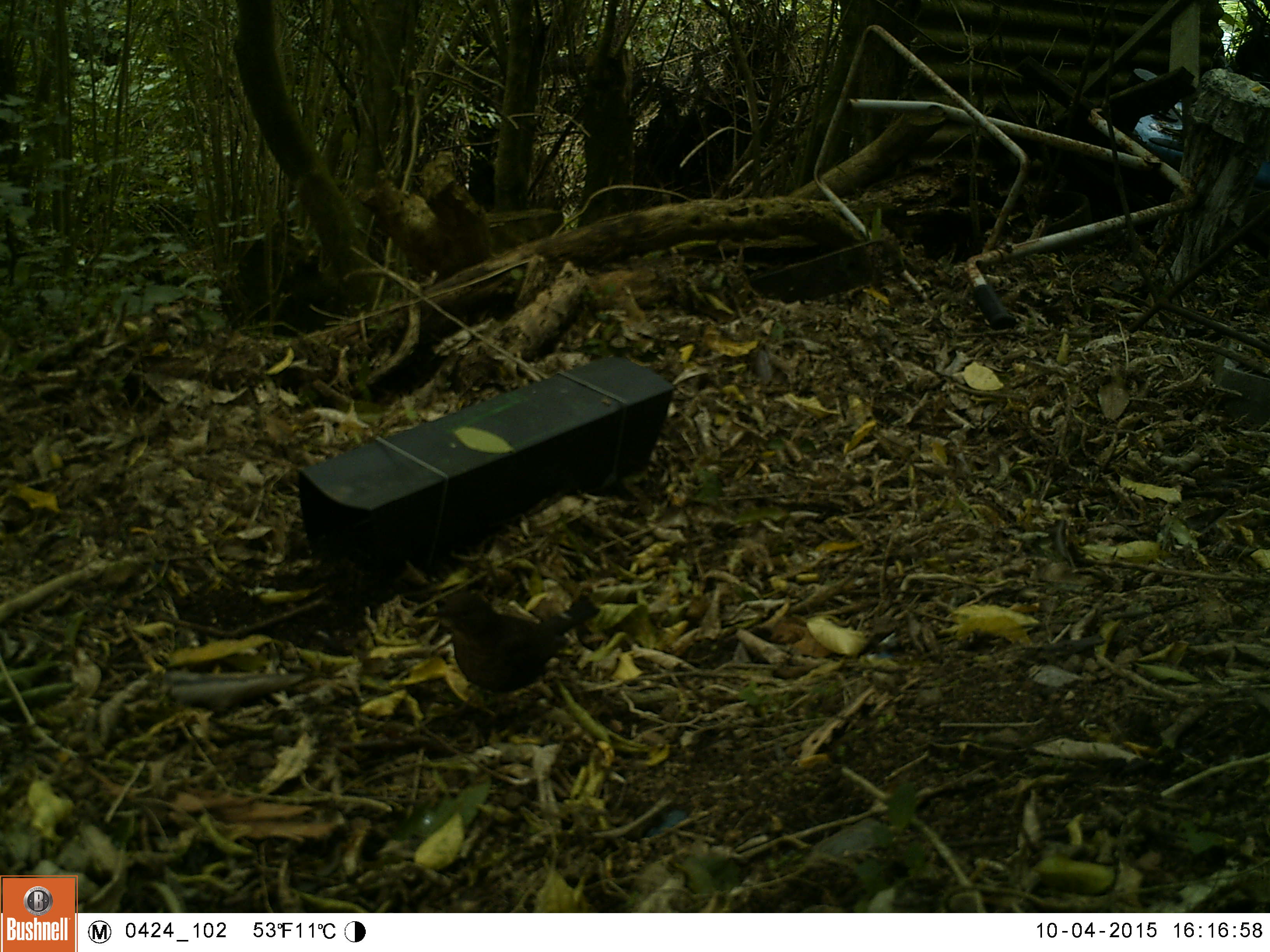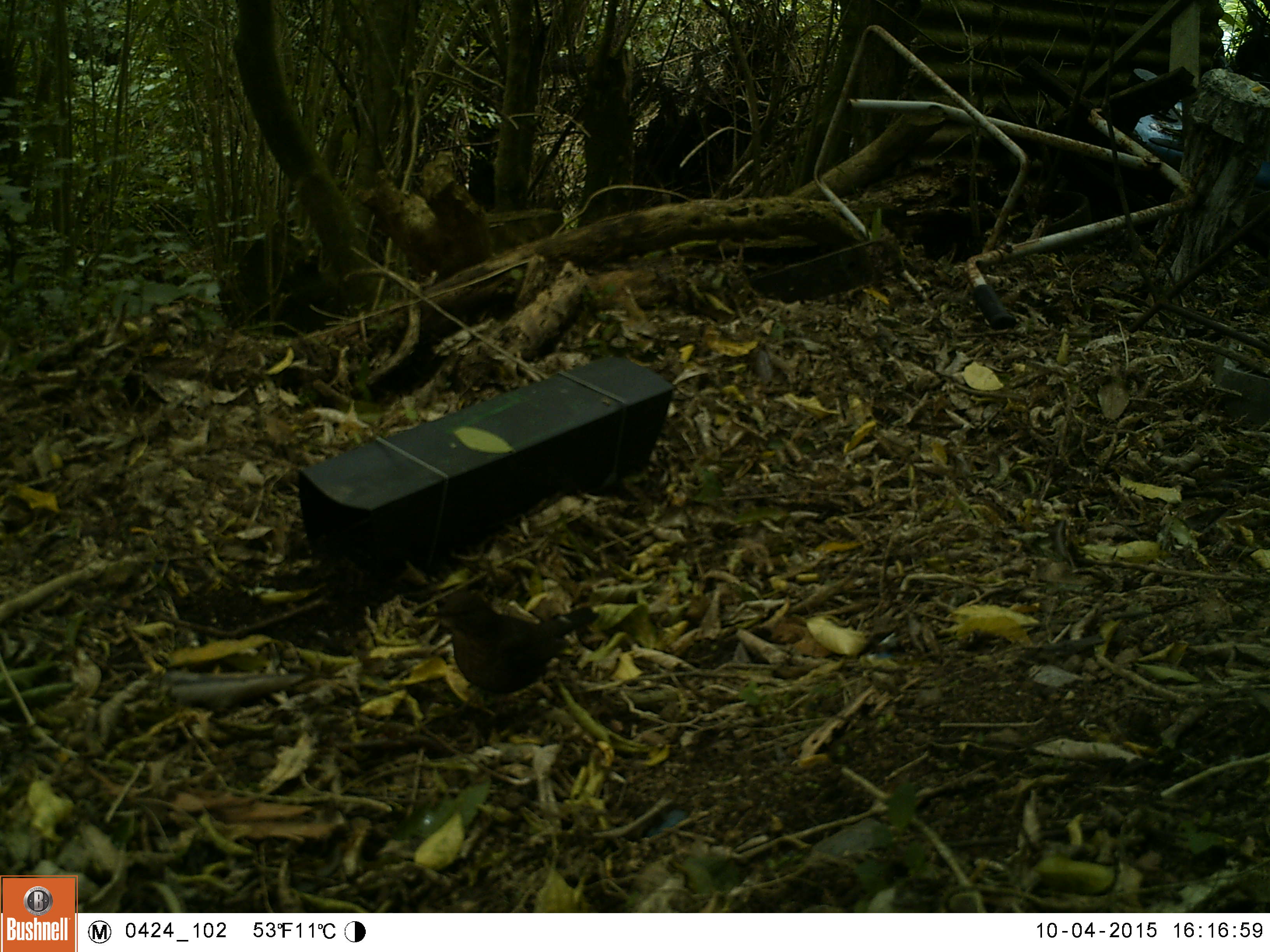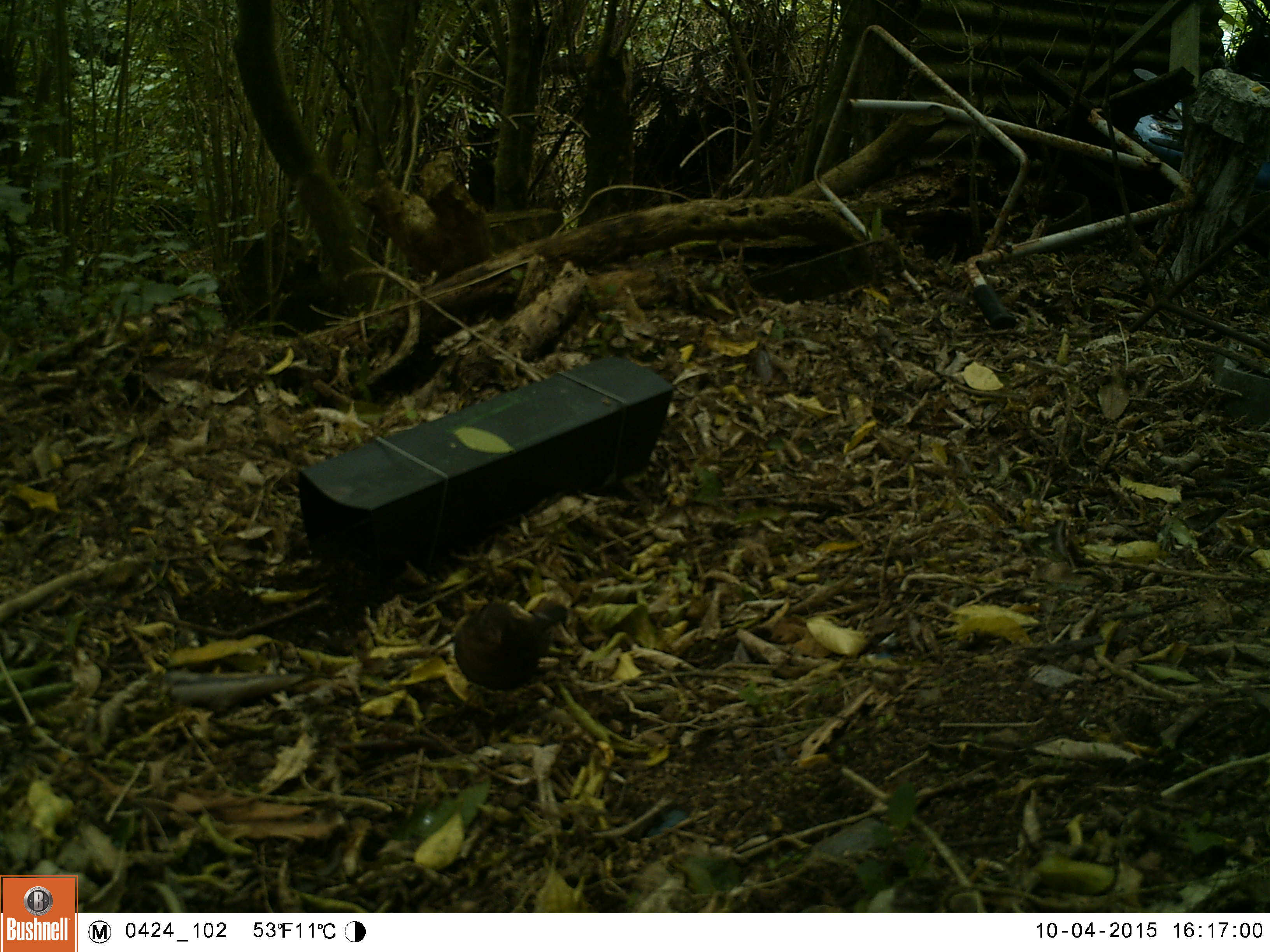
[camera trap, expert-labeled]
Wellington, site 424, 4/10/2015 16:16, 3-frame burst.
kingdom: Animalia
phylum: Chordata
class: Aves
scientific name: Aves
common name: bird